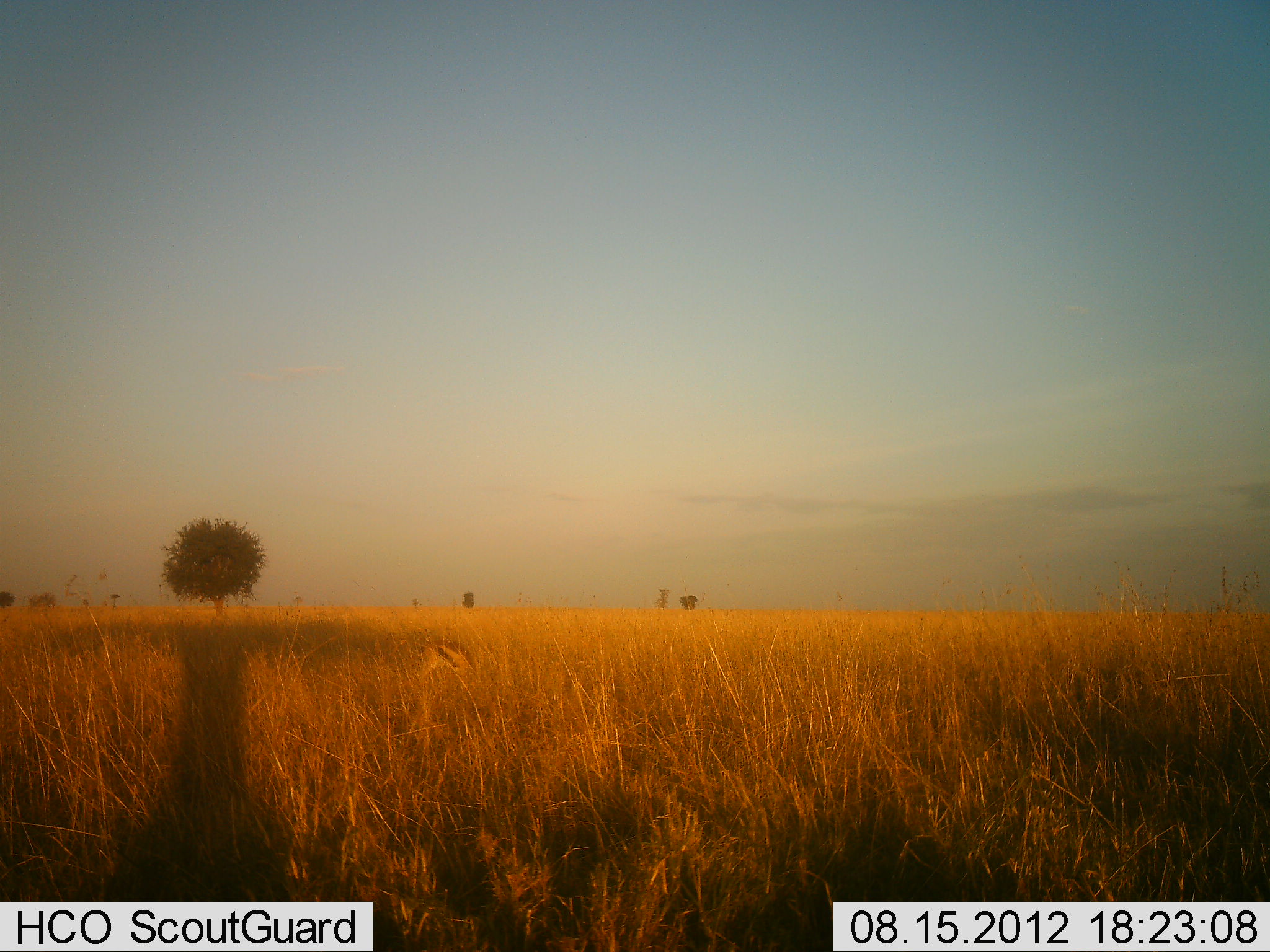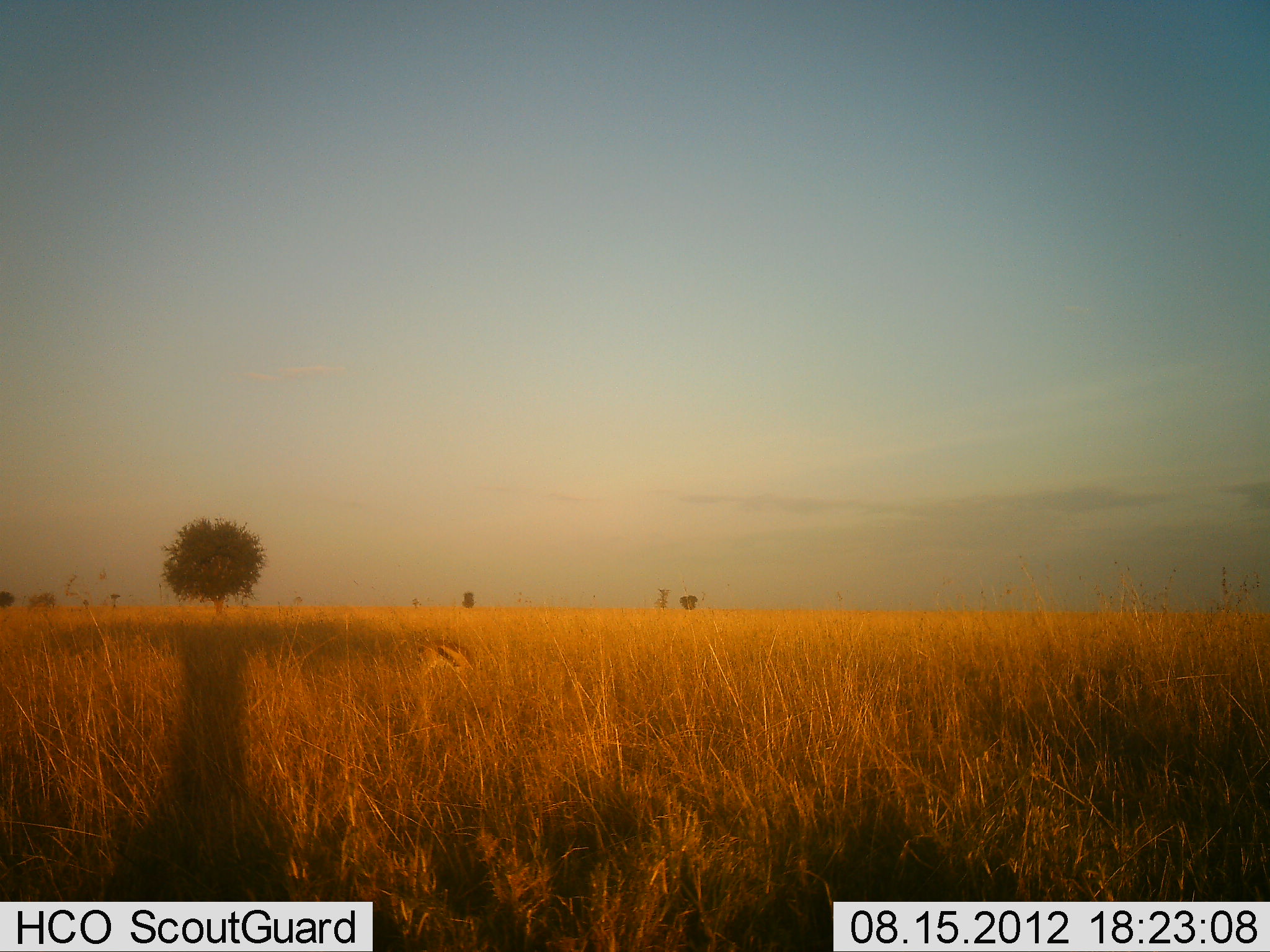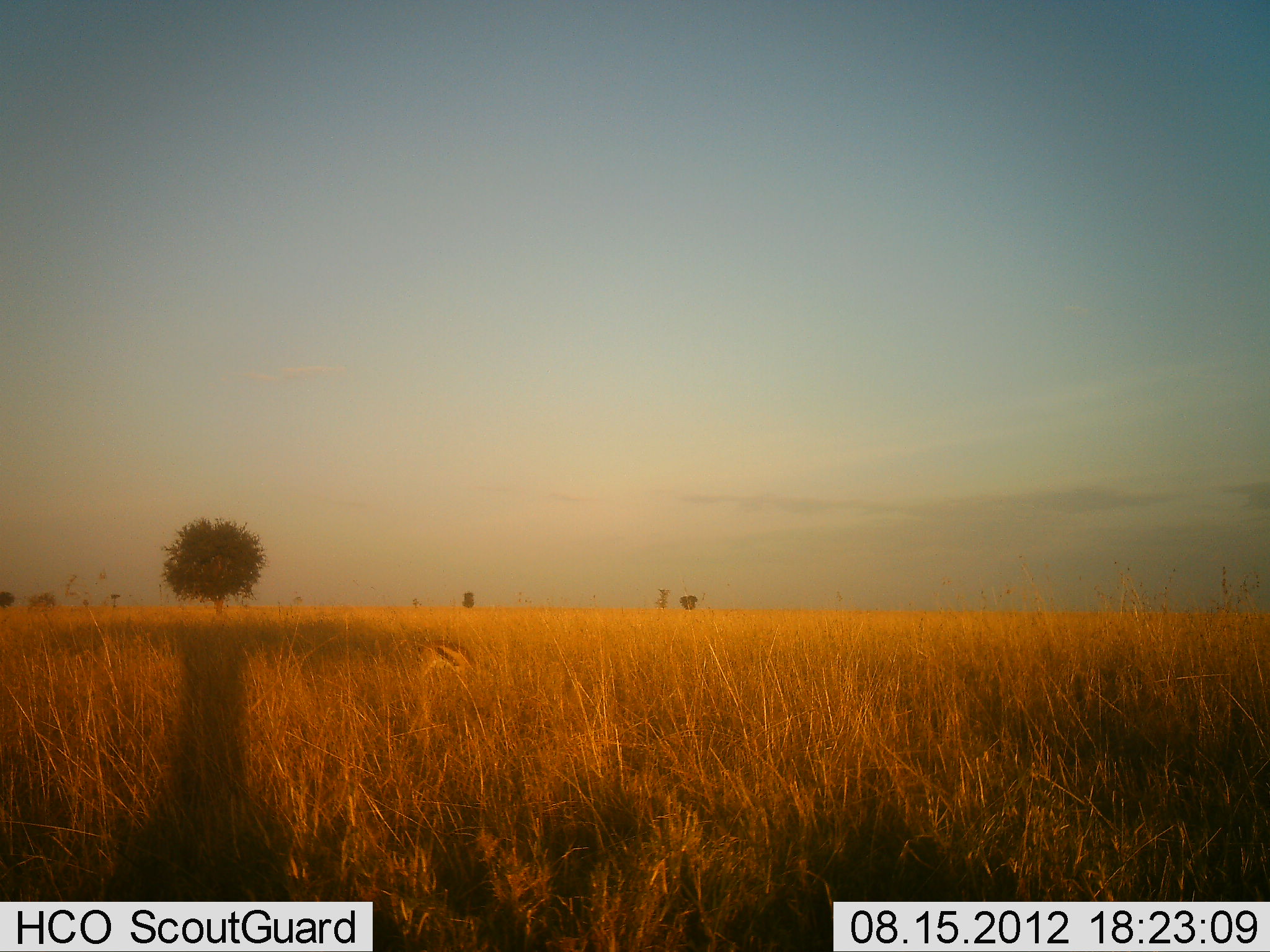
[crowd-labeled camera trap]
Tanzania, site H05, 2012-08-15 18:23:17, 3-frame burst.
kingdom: Animalia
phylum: Chordata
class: Mammalia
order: Artiodactyla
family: Bovidae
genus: Eudorcas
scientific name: Eudorcas thomsonii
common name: thomson's gazelle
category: gazellethomsons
Gazellethomsons (thomson's gazelle) (Eudorcas thomsonii), count 1. Behavior (volunteer vote fractions): standing 30%, resting 0%, moving 0%, interacting 0%. Young present (vote fraction): 0%. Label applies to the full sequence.